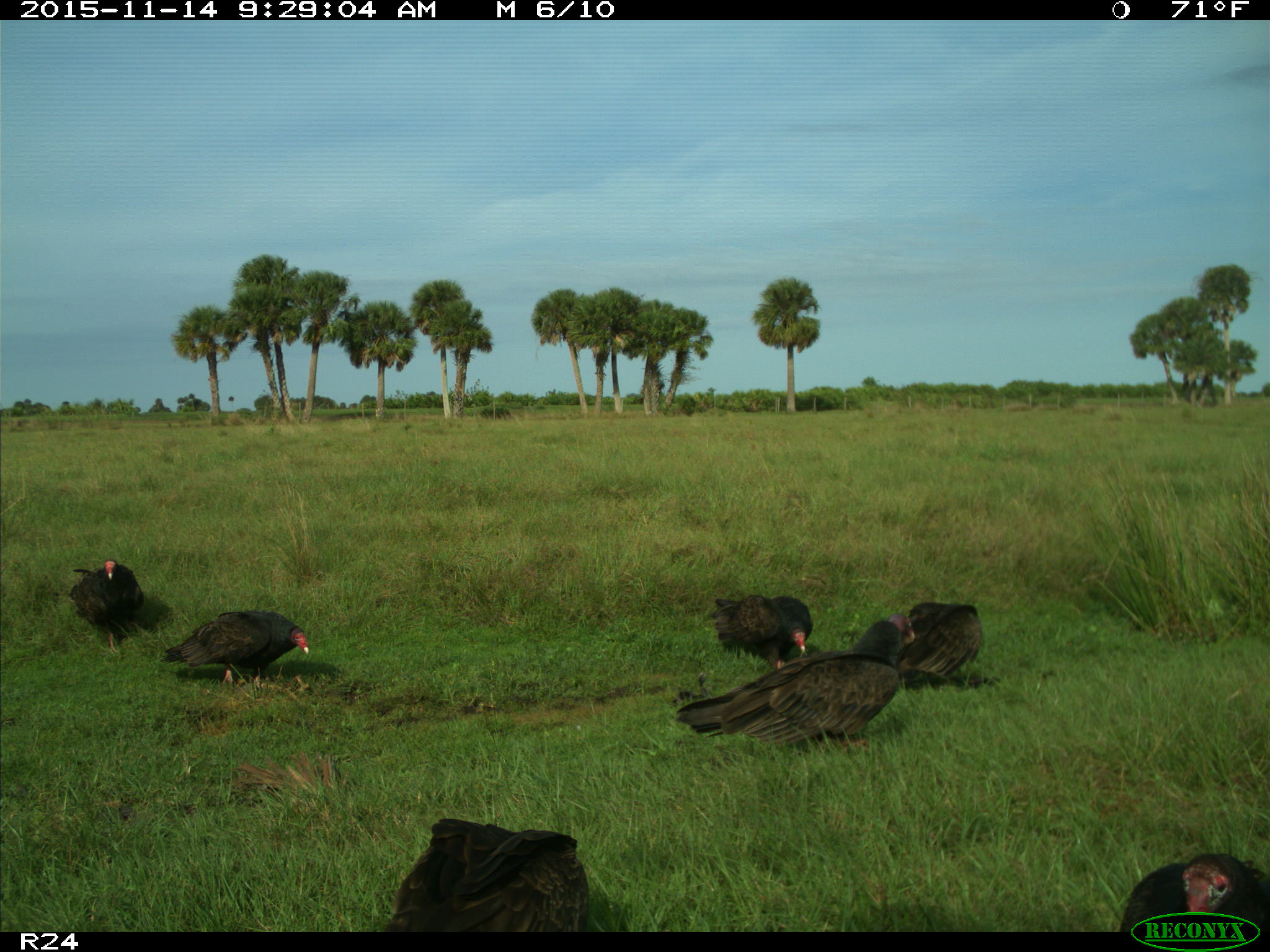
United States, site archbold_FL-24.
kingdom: Animalia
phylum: Chordata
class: Aves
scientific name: Aves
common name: birds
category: unidentified bird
Unidentified bird (birds) (Aves).